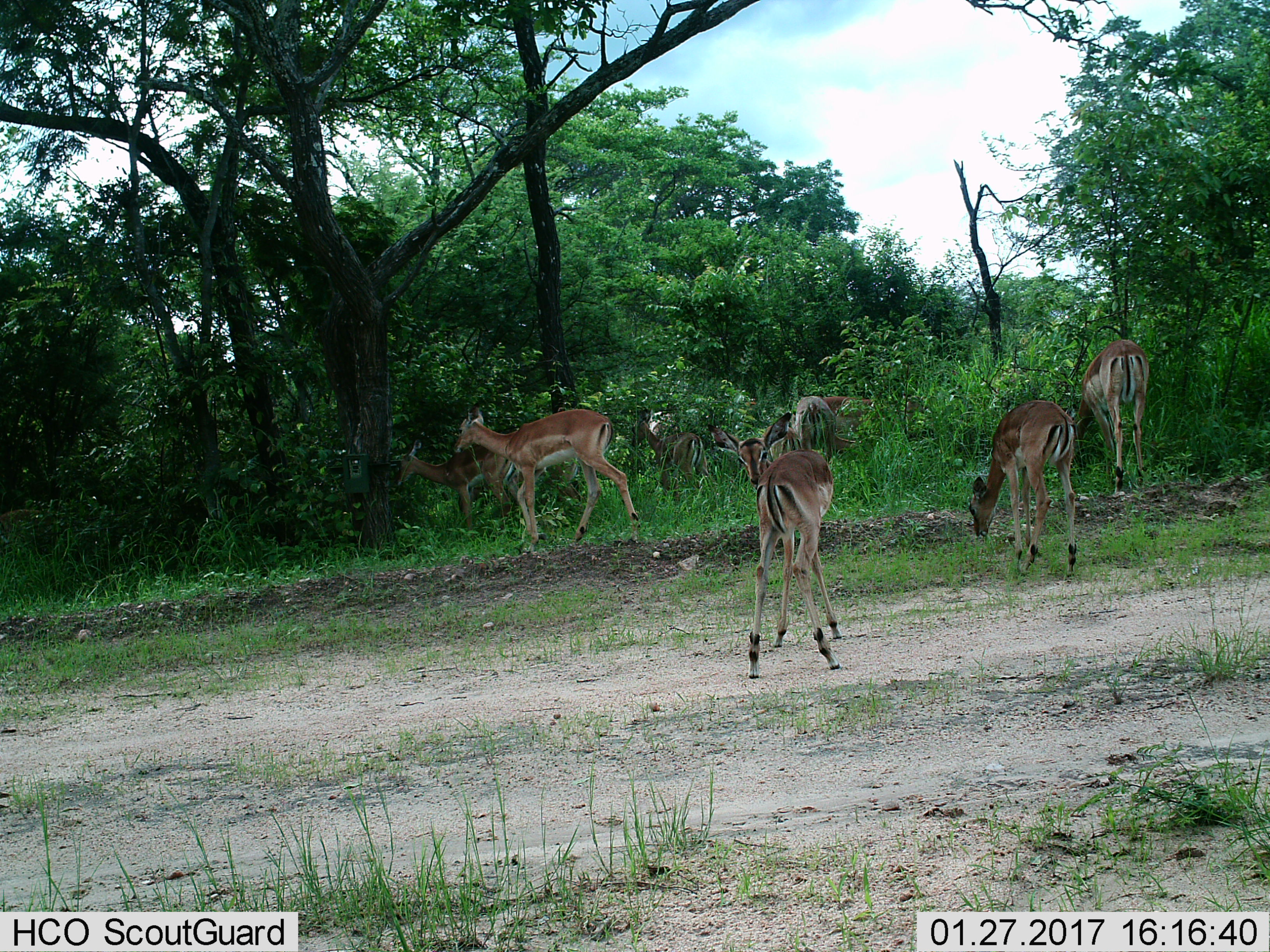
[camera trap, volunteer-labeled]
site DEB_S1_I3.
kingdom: Animalia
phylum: Chordata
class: Mammalia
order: Artiodactyla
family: Bovidae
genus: Aepyceros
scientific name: Aepyceros melampus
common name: impala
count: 8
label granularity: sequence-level